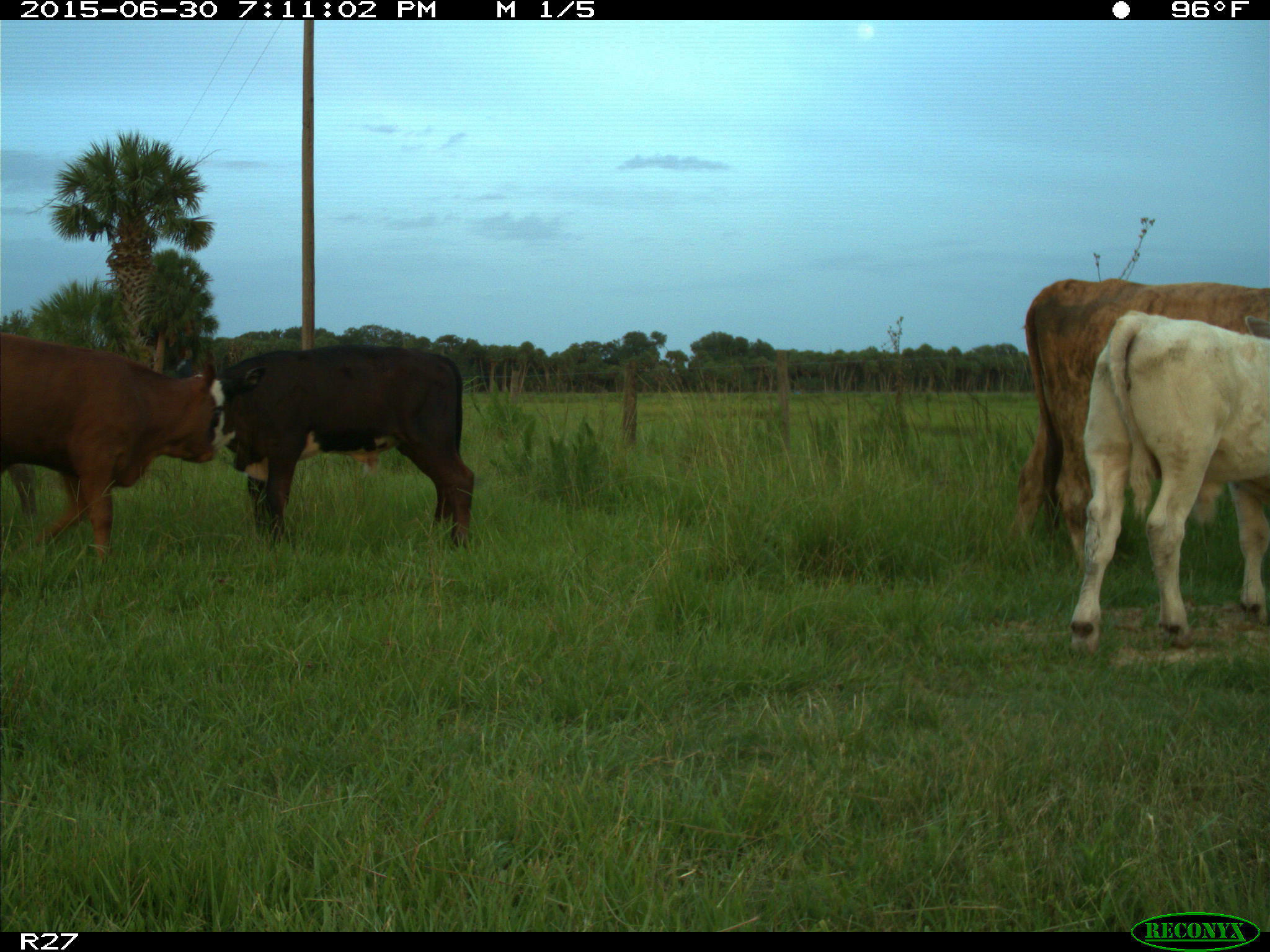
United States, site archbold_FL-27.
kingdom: Animalia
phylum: Chordata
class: Mammalia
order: Artiodactyla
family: Bovidae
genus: Bos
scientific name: Bos taurus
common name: domestic cow